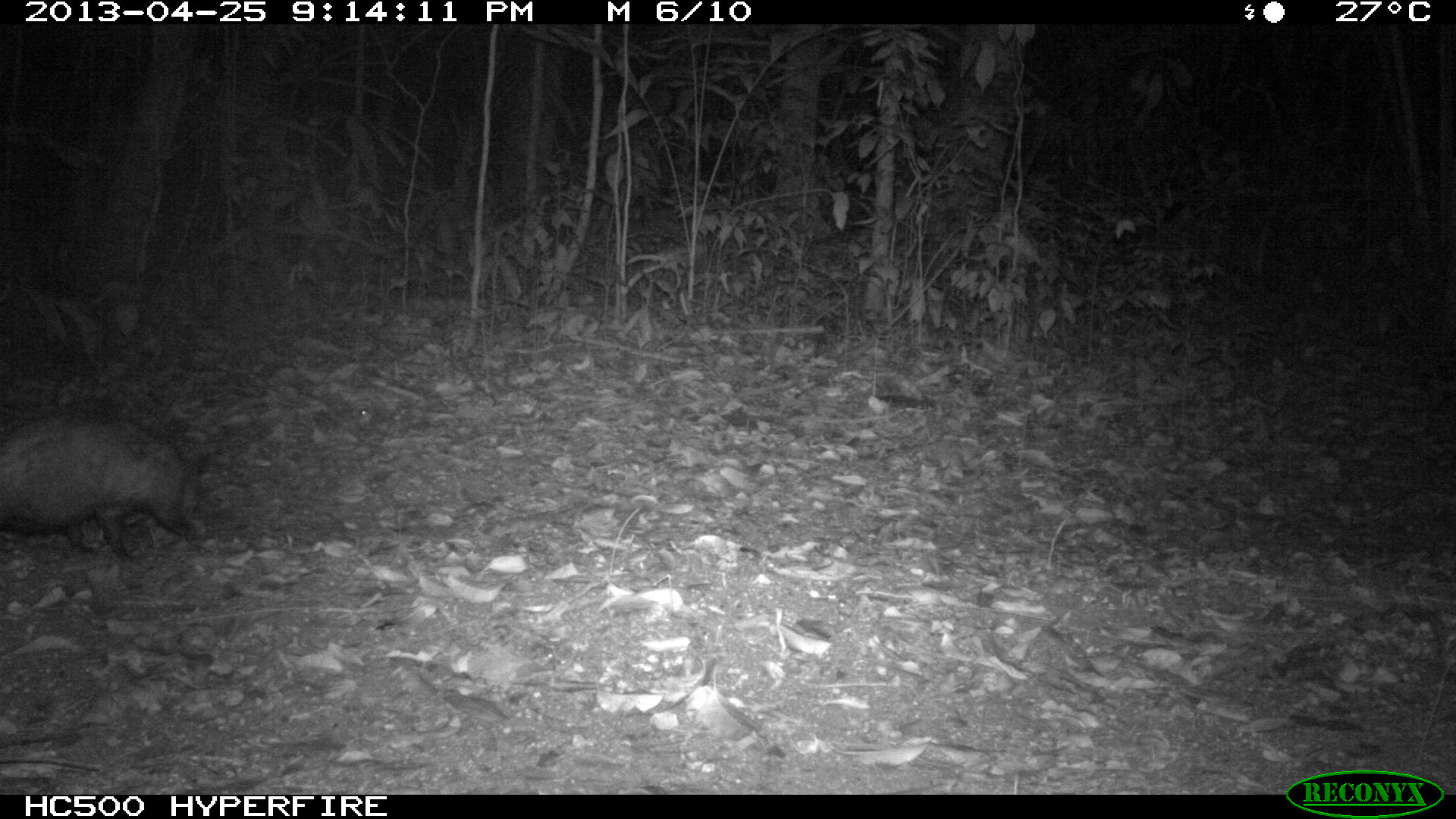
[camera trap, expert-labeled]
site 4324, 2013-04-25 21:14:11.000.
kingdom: Animalia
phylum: Chordata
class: Mammalia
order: Didelphimorphia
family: Didelphidae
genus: Didelphis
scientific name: Didelphis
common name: american opossums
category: didelphis sp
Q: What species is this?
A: Didelphis sp (american opossums) (Didelphis).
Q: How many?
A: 1.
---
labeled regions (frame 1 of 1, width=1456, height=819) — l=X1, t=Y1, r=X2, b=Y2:
didelphis sp: l=0, t=401, r=209, b=563